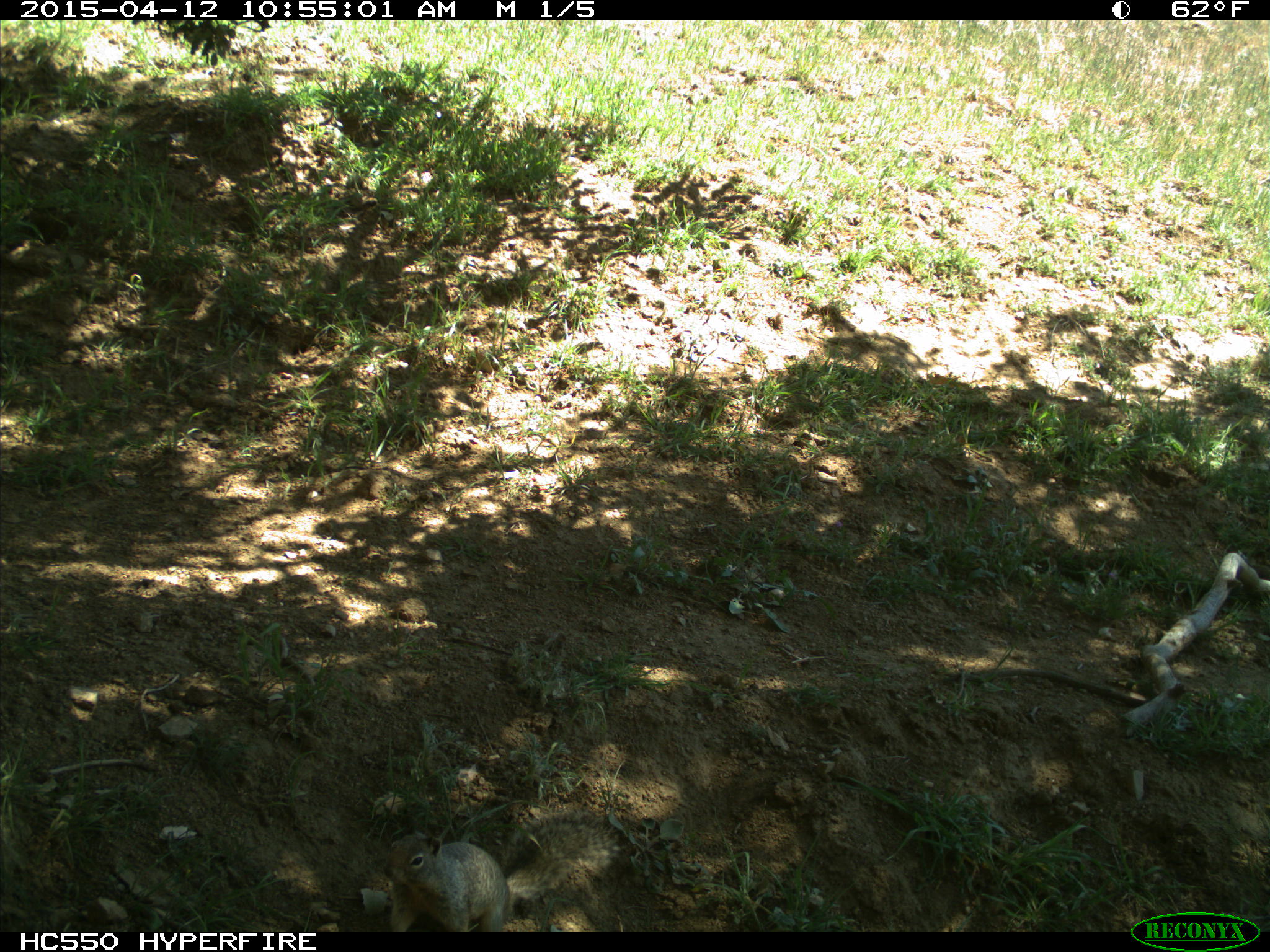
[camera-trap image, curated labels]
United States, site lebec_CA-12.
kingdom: Animalia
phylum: Chordata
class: Mammalia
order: Rodentia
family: Sciuridae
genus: Otospermophilus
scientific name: Otospermophilus beecheyi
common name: california ground squirrel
Otospermophilus beecheyi (california ground squirrel).